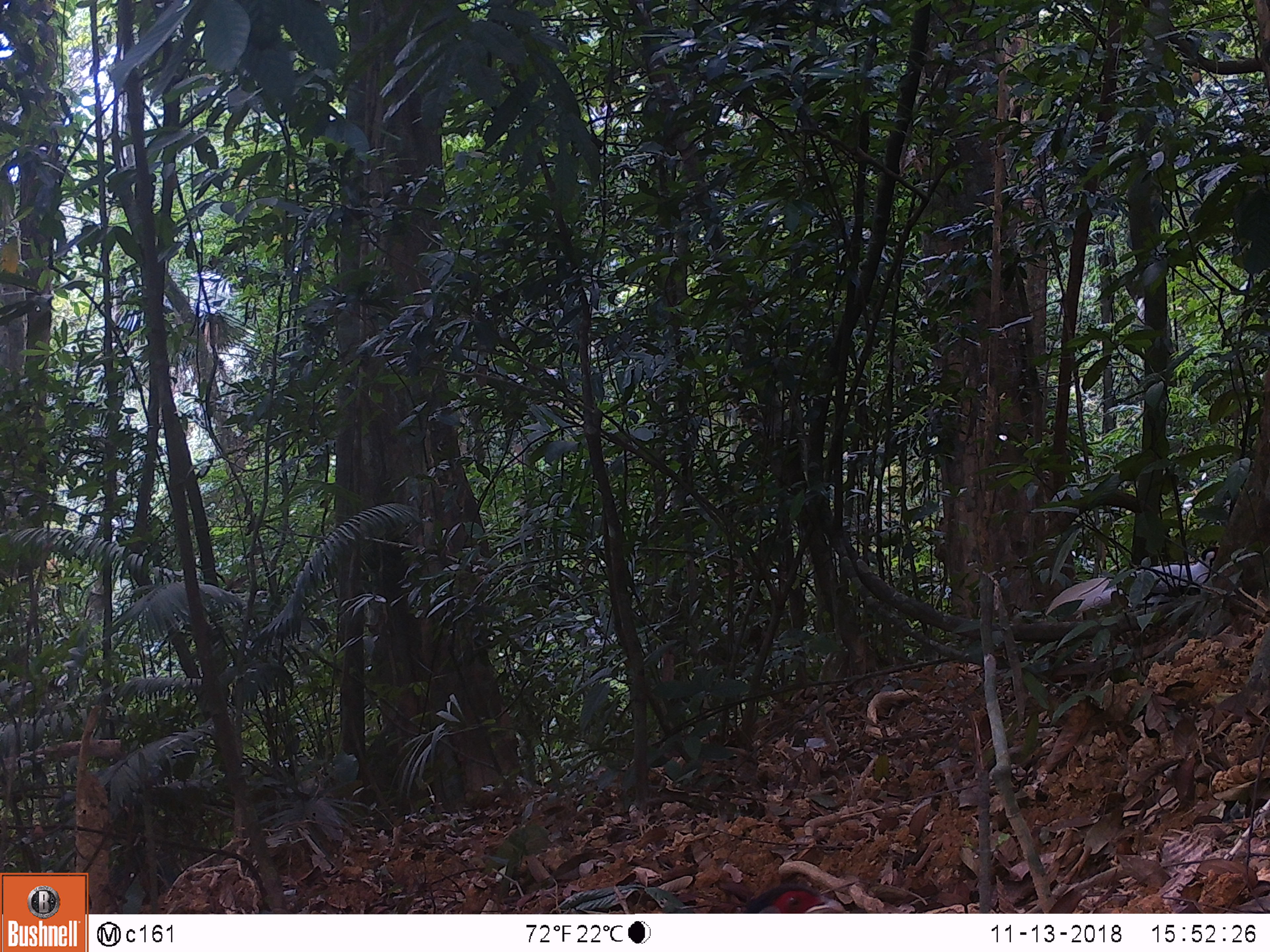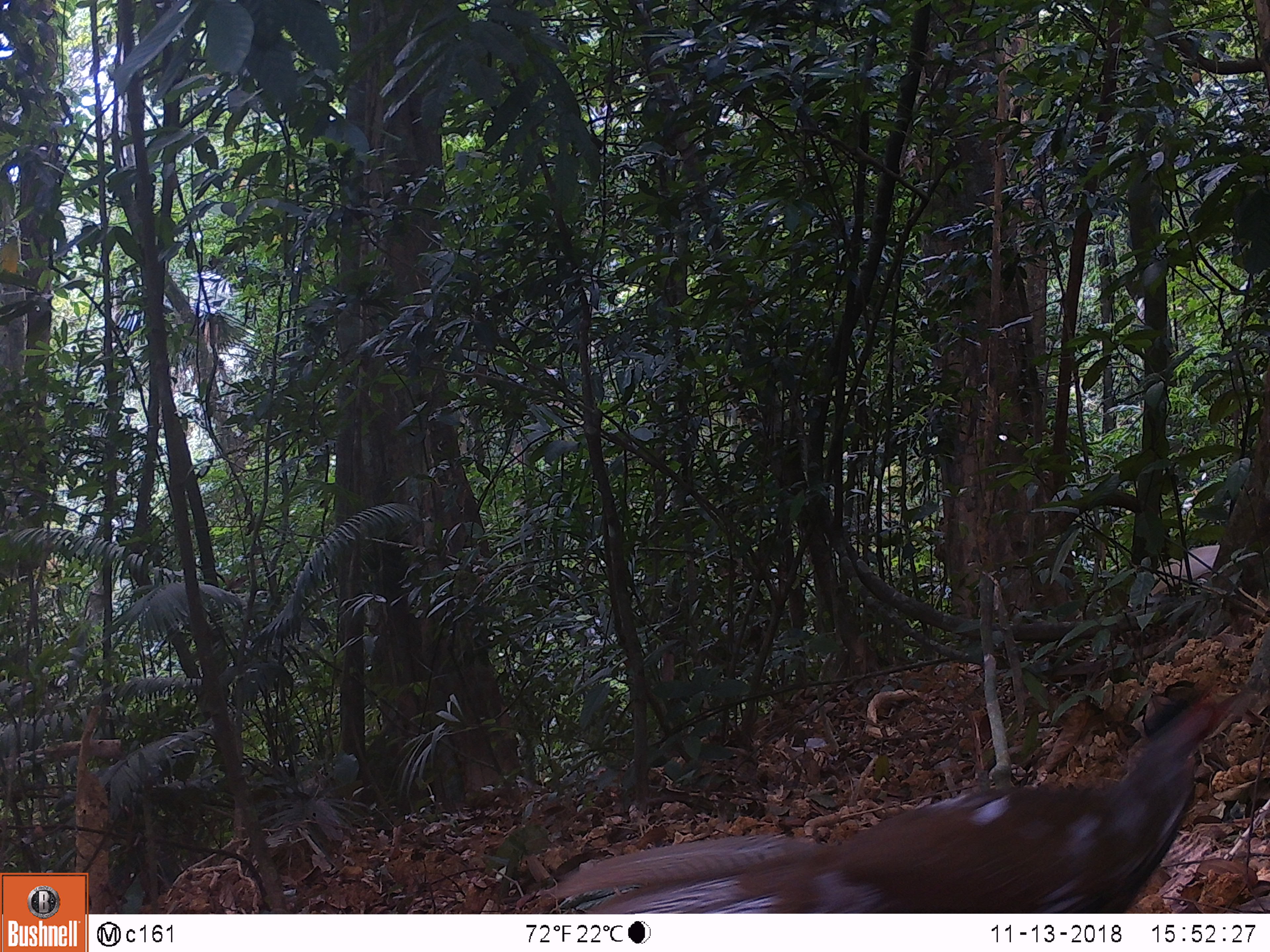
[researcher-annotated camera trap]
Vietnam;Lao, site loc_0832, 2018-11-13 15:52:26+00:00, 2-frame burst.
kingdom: Animalia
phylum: Chordata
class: Aves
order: Galliformes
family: Phasianidae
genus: Lophura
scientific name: Lophura nycthemera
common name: silver pheasant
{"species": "silver pheasant (Lophura nycthemera)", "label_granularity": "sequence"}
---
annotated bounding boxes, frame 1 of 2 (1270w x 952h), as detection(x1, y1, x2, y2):
silver pheasant: detection(1045, 551, 1218, 619)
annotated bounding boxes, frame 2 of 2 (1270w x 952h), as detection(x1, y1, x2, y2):
silver pheasant: detection(524, 678, 1252, 914)